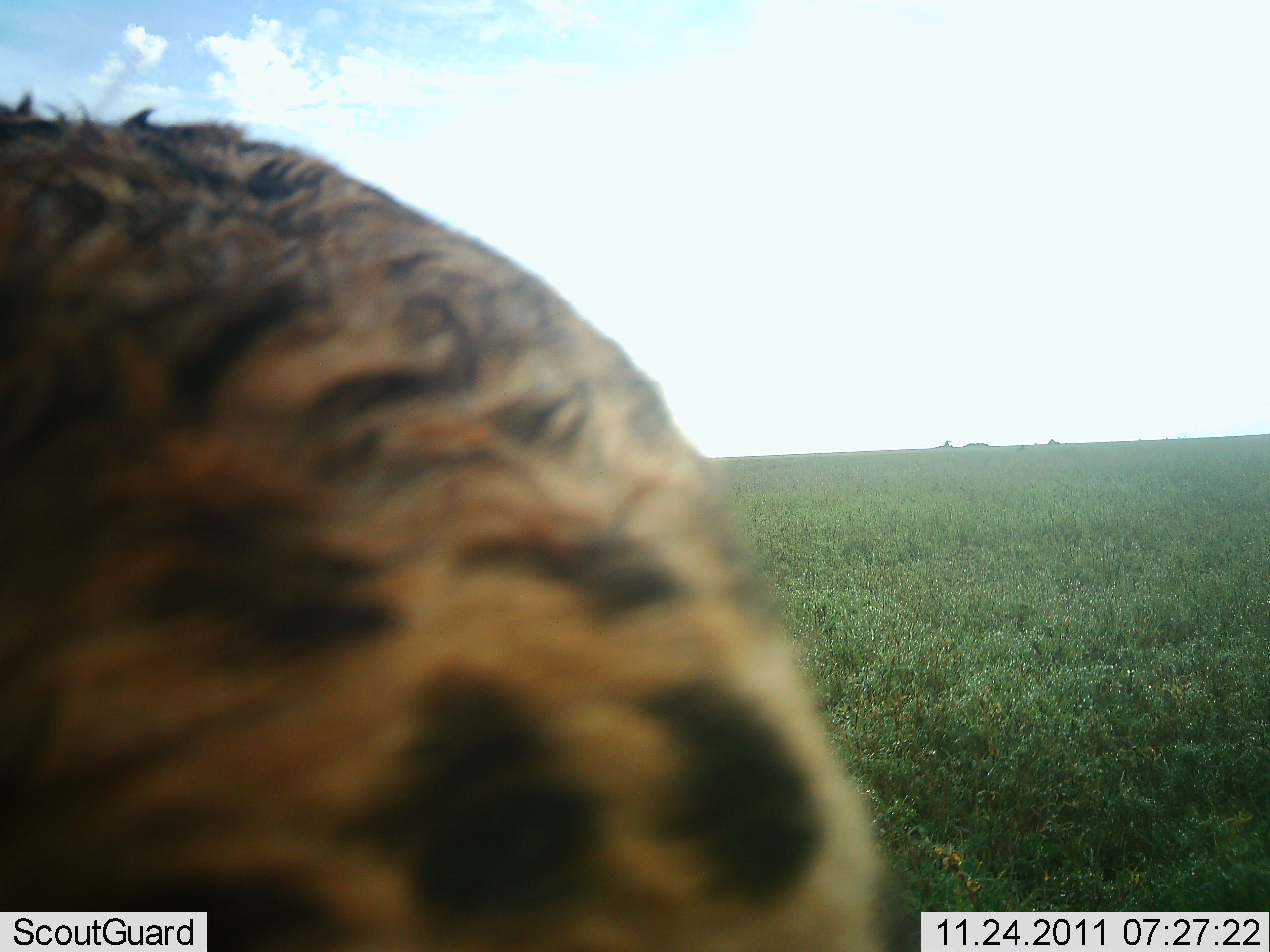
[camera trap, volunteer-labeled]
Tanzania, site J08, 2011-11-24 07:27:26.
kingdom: Animalia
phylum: Chordata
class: Mammalia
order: Carnivora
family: Hyaenidae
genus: Crocuta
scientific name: Crocuta crocuta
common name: spotted hyena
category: hyenaspotted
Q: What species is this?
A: Hyenaspotted (spotted hyena) (Crocuta crocuta).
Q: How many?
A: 1.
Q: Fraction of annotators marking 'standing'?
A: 90%.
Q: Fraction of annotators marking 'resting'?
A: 0%.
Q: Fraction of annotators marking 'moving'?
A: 10%.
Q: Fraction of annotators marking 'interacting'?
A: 0%.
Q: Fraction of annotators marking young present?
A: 0%.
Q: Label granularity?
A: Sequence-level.